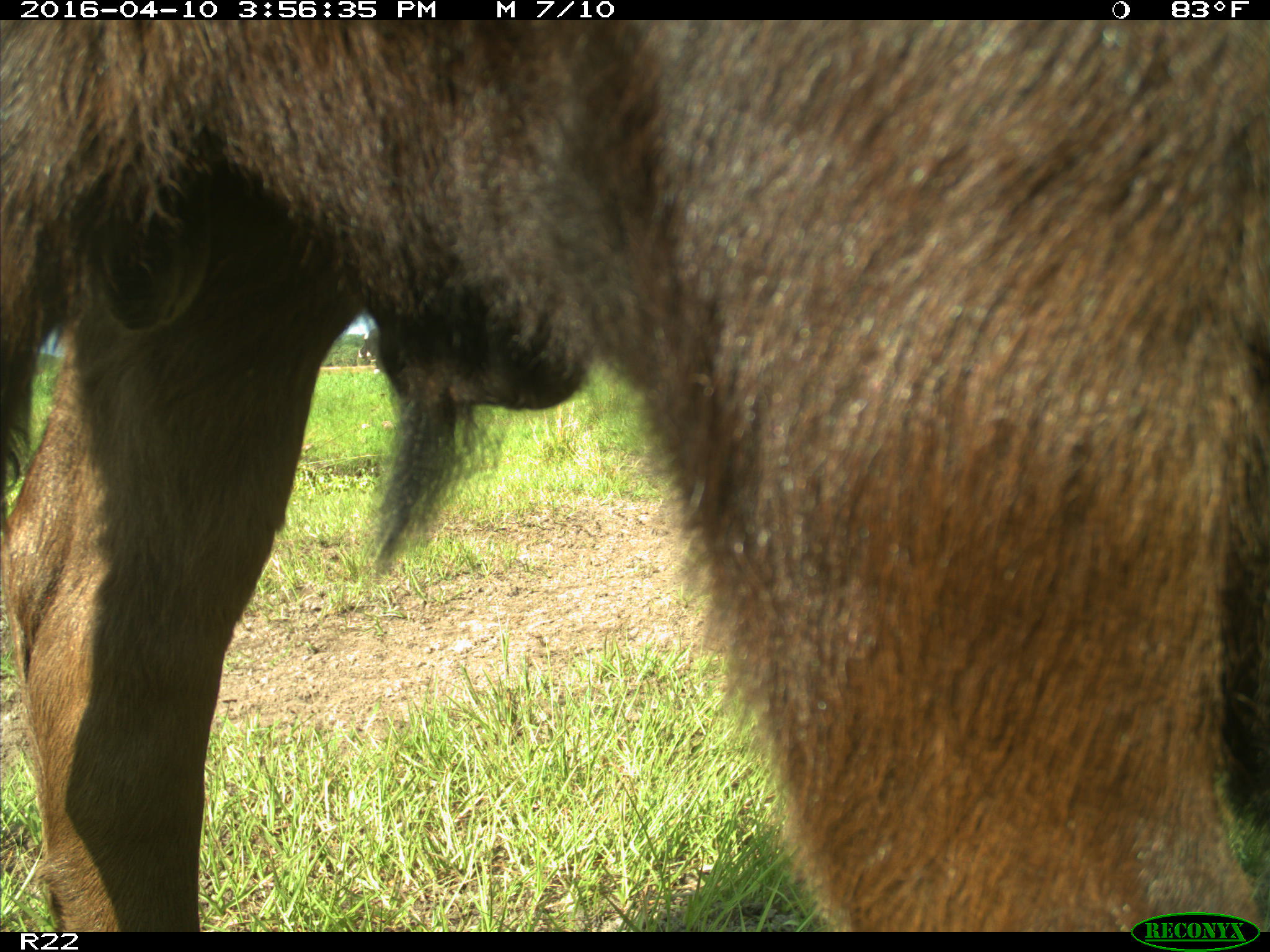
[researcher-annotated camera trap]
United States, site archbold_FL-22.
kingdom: Animalia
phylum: Chordata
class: Mammalia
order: Artiodactyla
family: Bovidae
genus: Bos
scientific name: Bos taurus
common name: domestic cow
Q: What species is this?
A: Bos taurus (domestic cow).